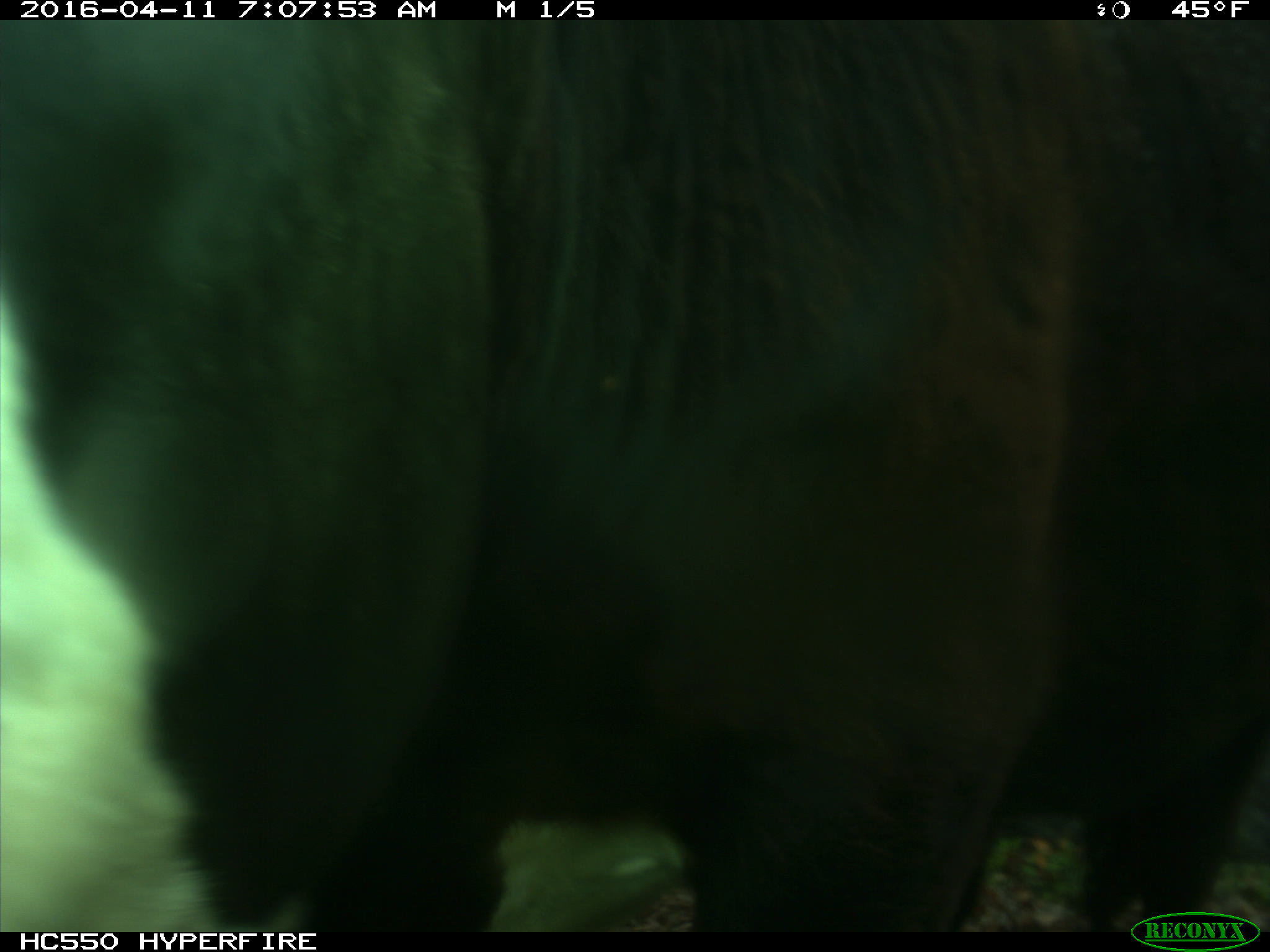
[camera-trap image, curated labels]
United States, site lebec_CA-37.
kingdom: Animalia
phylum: Chordata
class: Mammalia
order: Artiodactyla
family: Bovidae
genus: Bos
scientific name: Bos taurus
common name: domestic cow